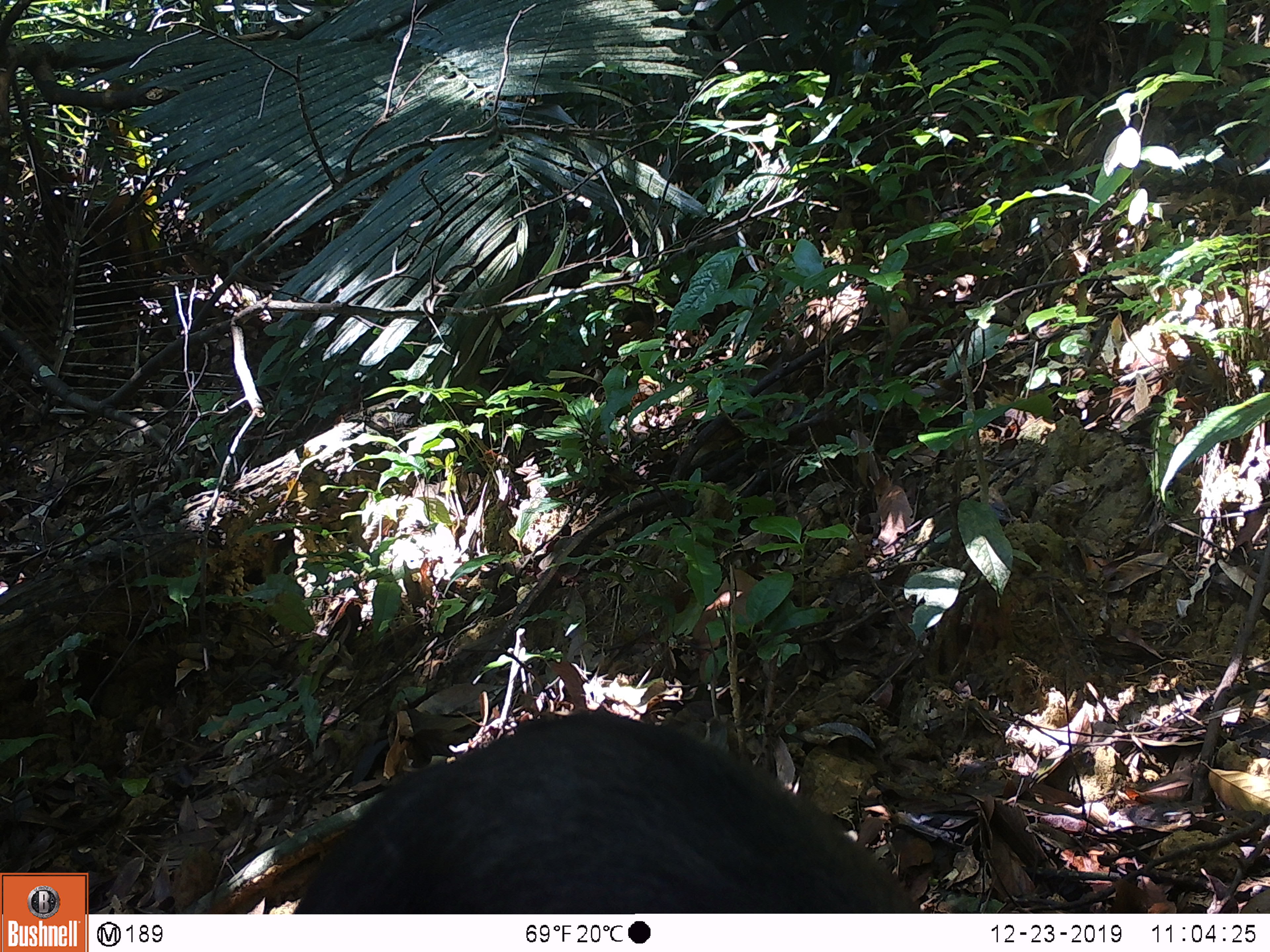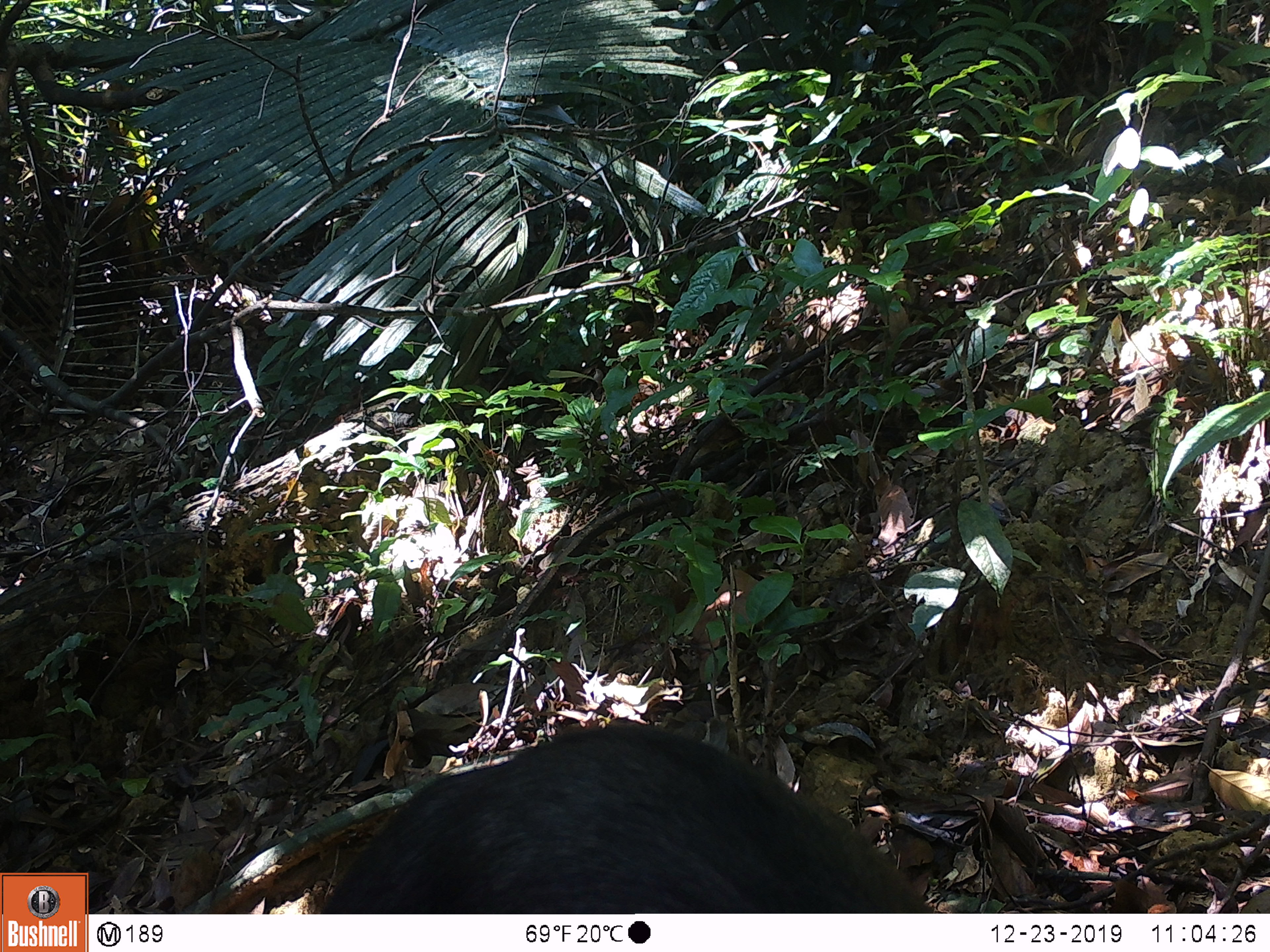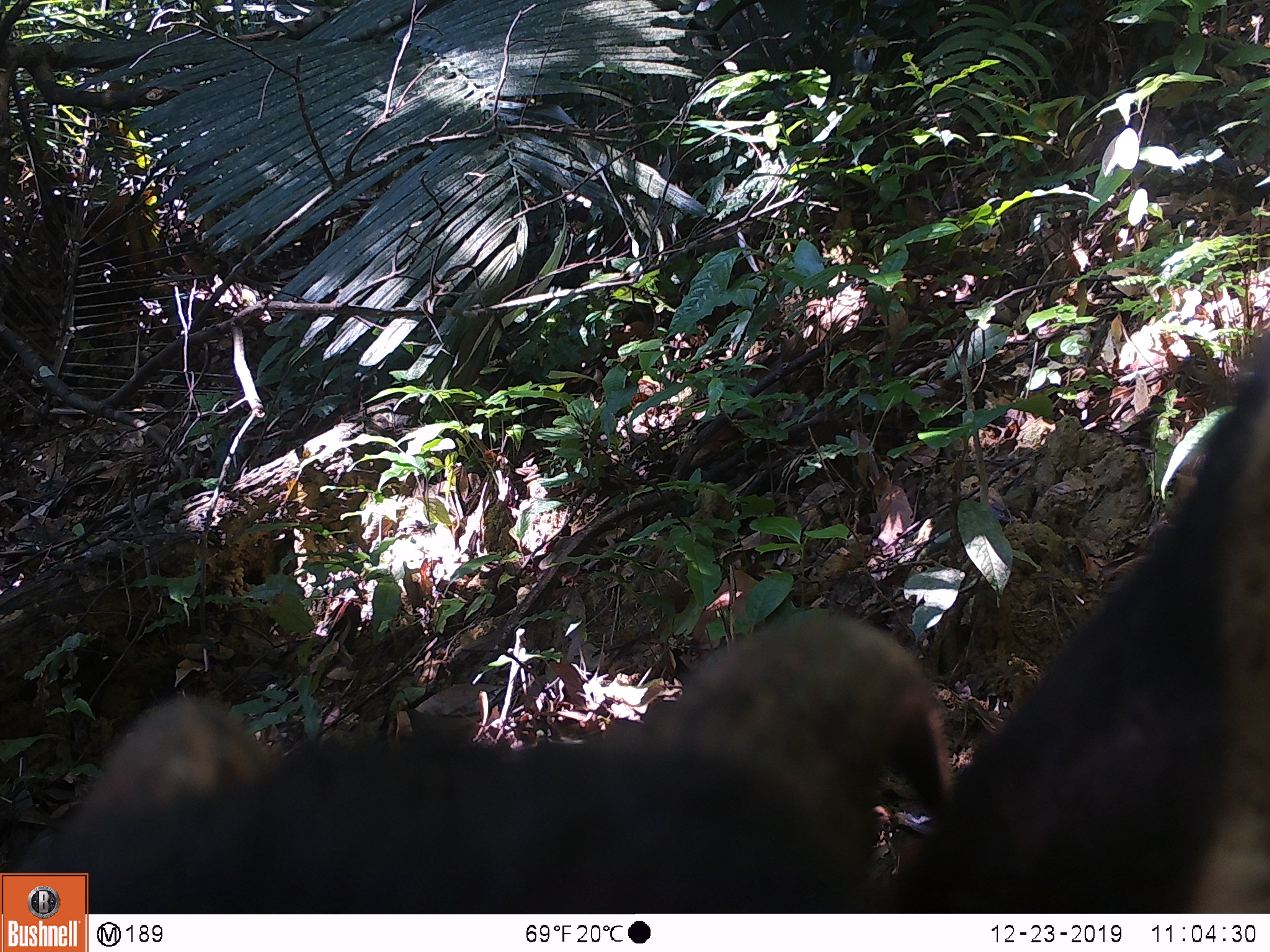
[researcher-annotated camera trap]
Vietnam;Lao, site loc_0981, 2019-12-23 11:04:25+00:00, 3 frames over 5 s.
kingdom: Animalia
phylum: Chordata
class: Mammalia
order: Artiodactyla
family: Bovidae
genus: Capricornis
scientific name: Capricornis sumatraensis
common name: chinese serow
Chinese serow (Capricornis sumatraensis). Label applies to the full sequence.